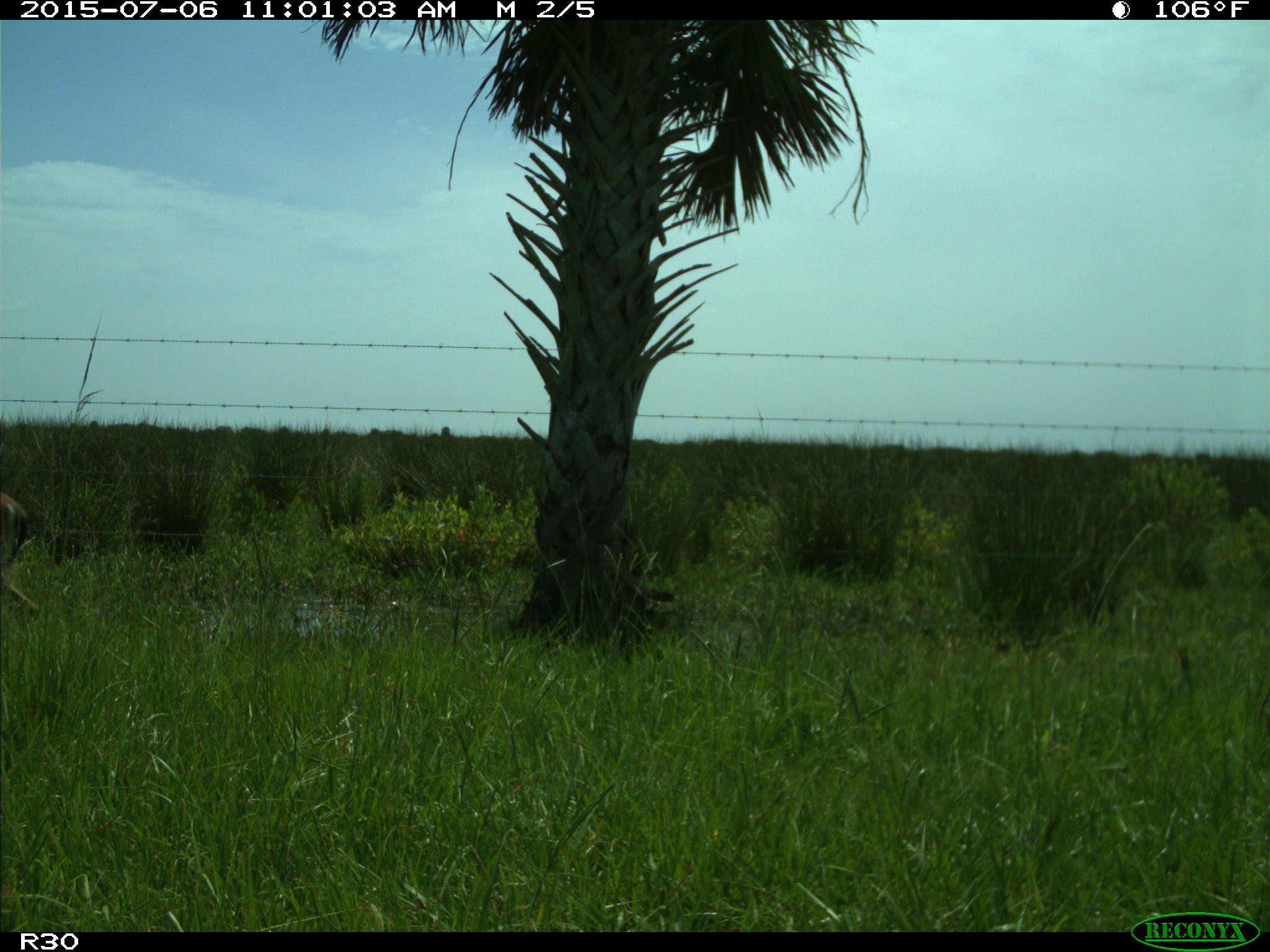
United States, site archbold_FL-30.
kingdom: Animalia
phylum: Chordata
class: Mammalia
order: Artiodactyla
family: Cervidae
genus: Odocoileus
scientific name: Odocoileus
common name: deer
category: unidentified deer